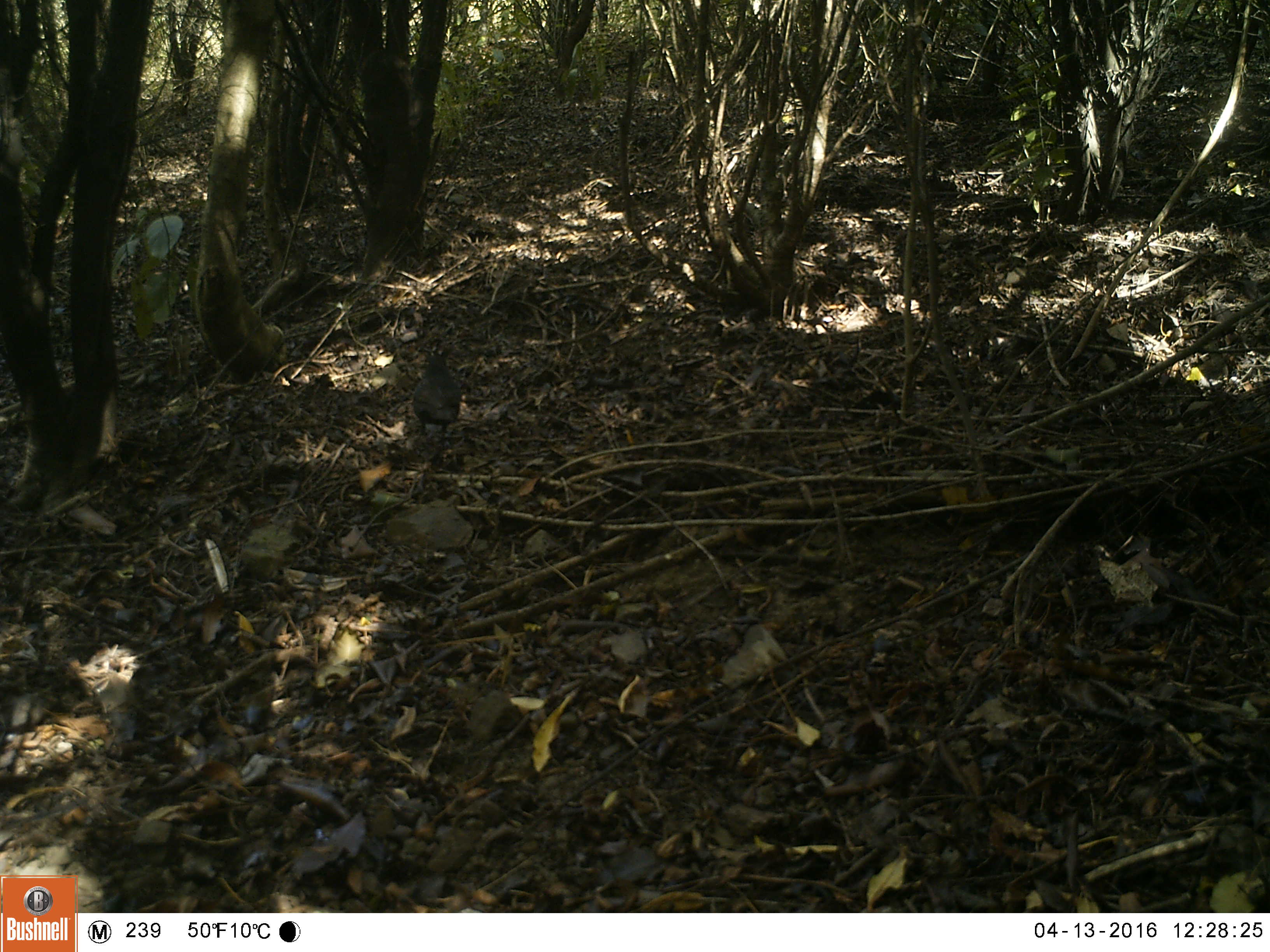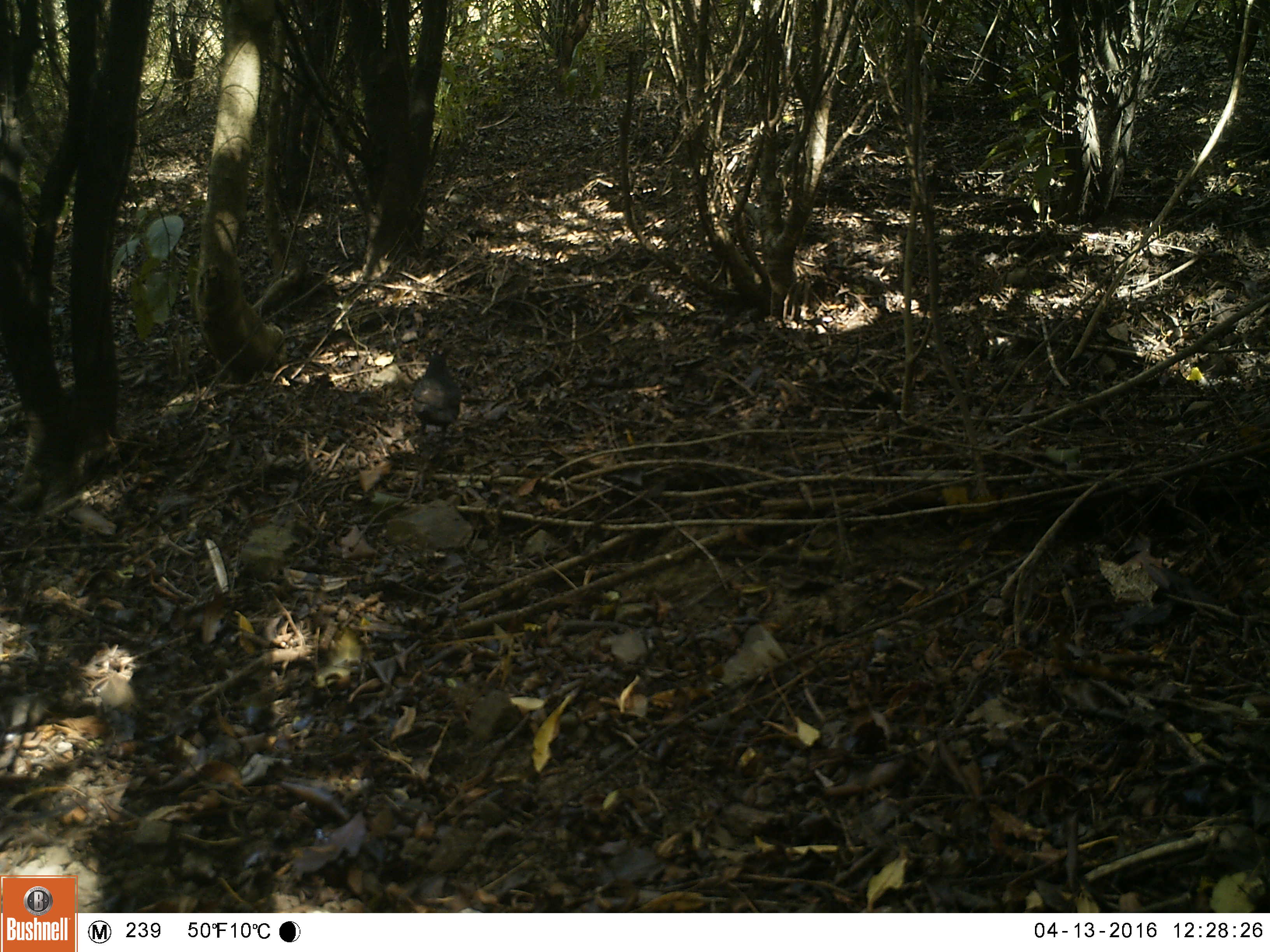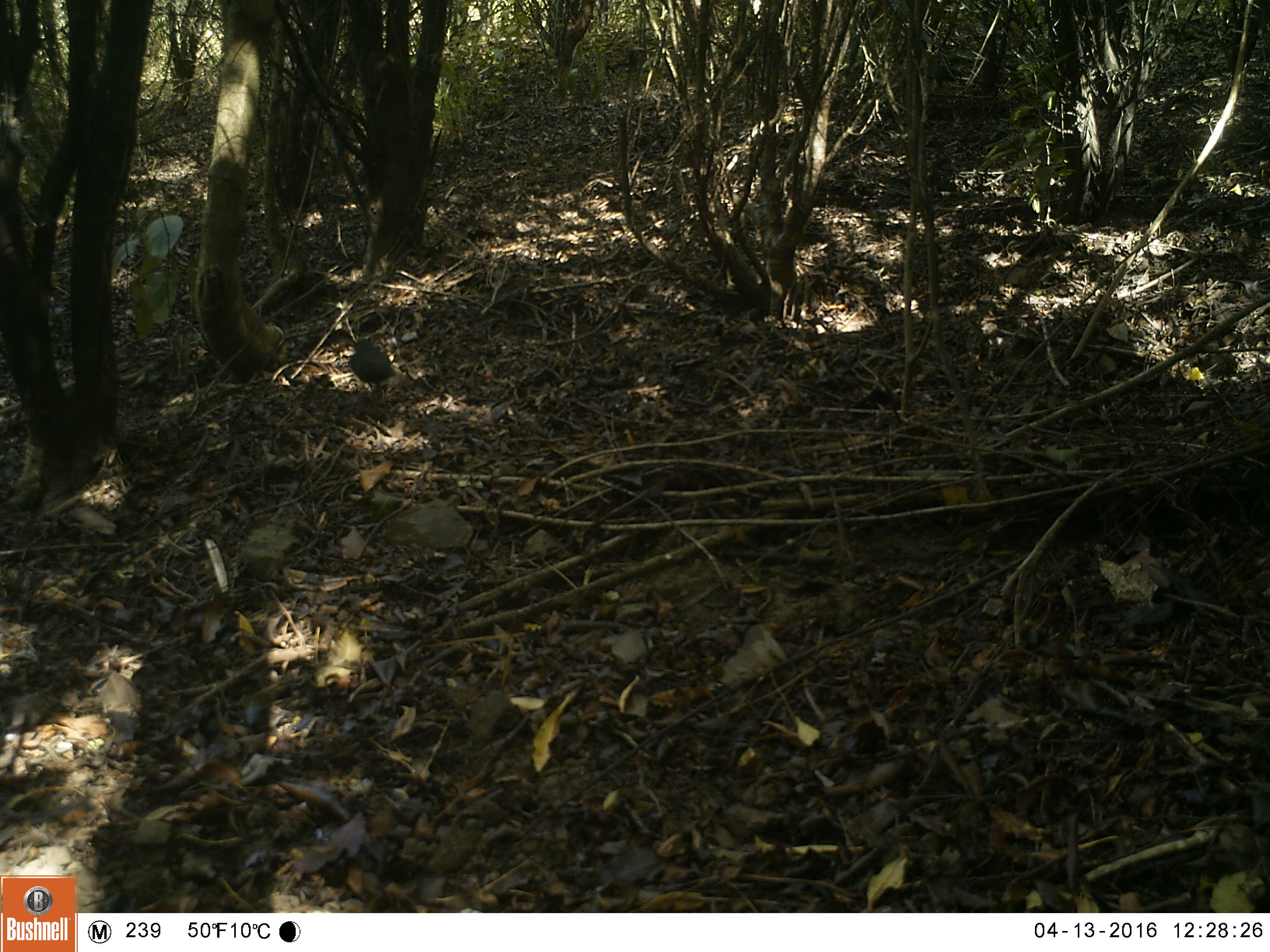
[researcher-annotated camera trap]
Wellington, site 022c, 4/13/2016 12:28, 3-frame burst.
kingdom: Animalia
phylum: Chordata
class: Aves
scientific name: Aves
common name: bird